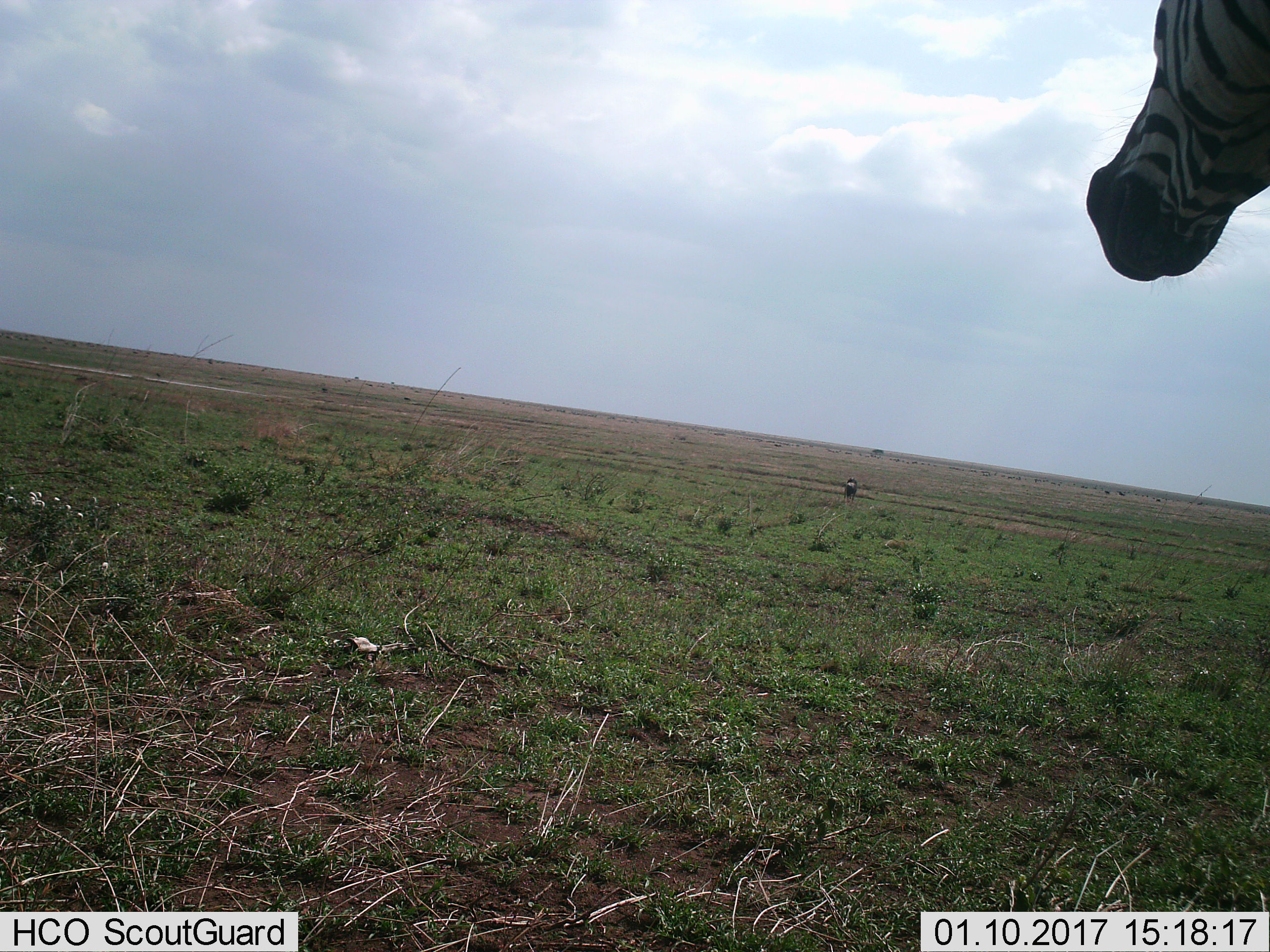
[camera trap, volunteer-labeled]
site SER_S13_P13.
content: unidentified animal